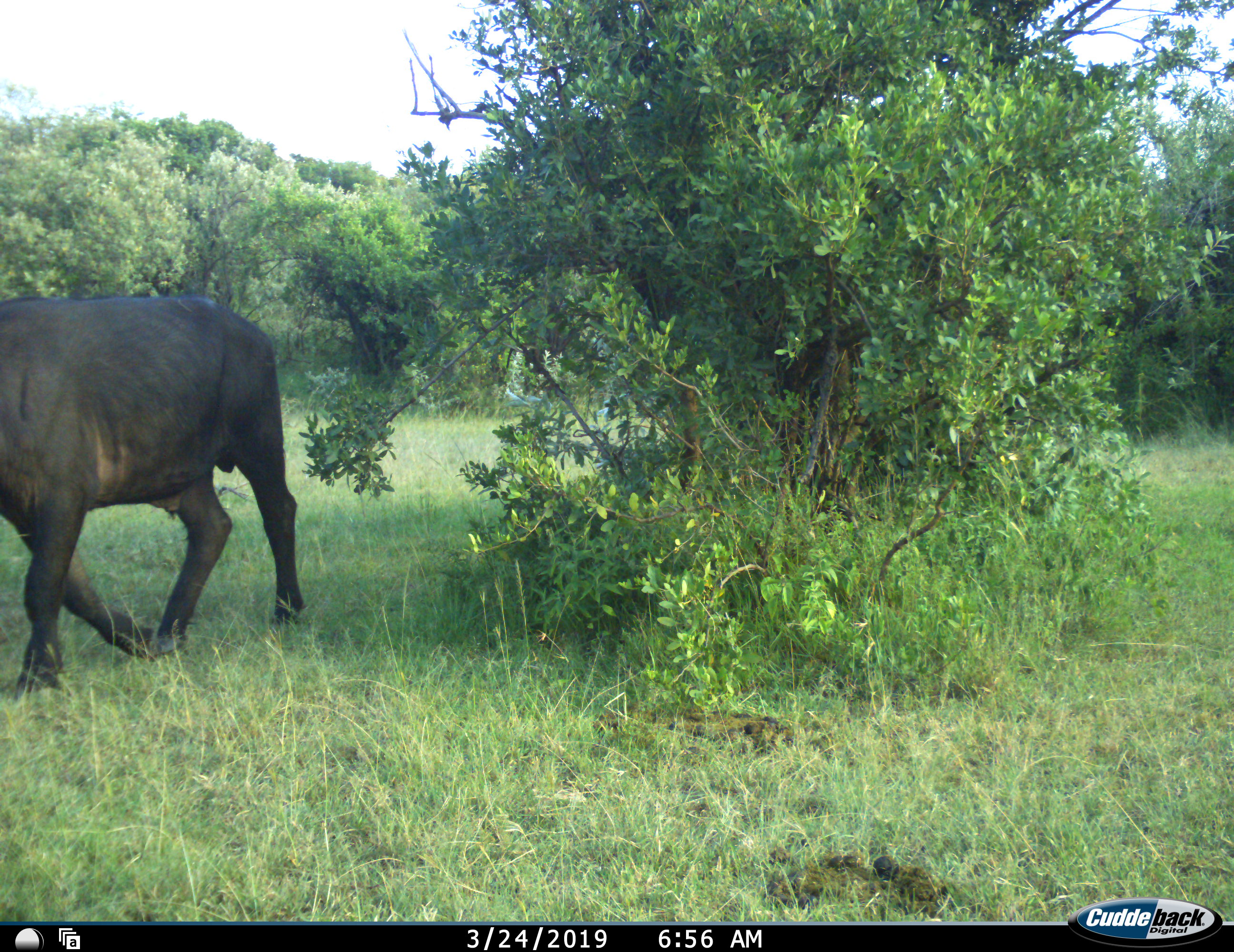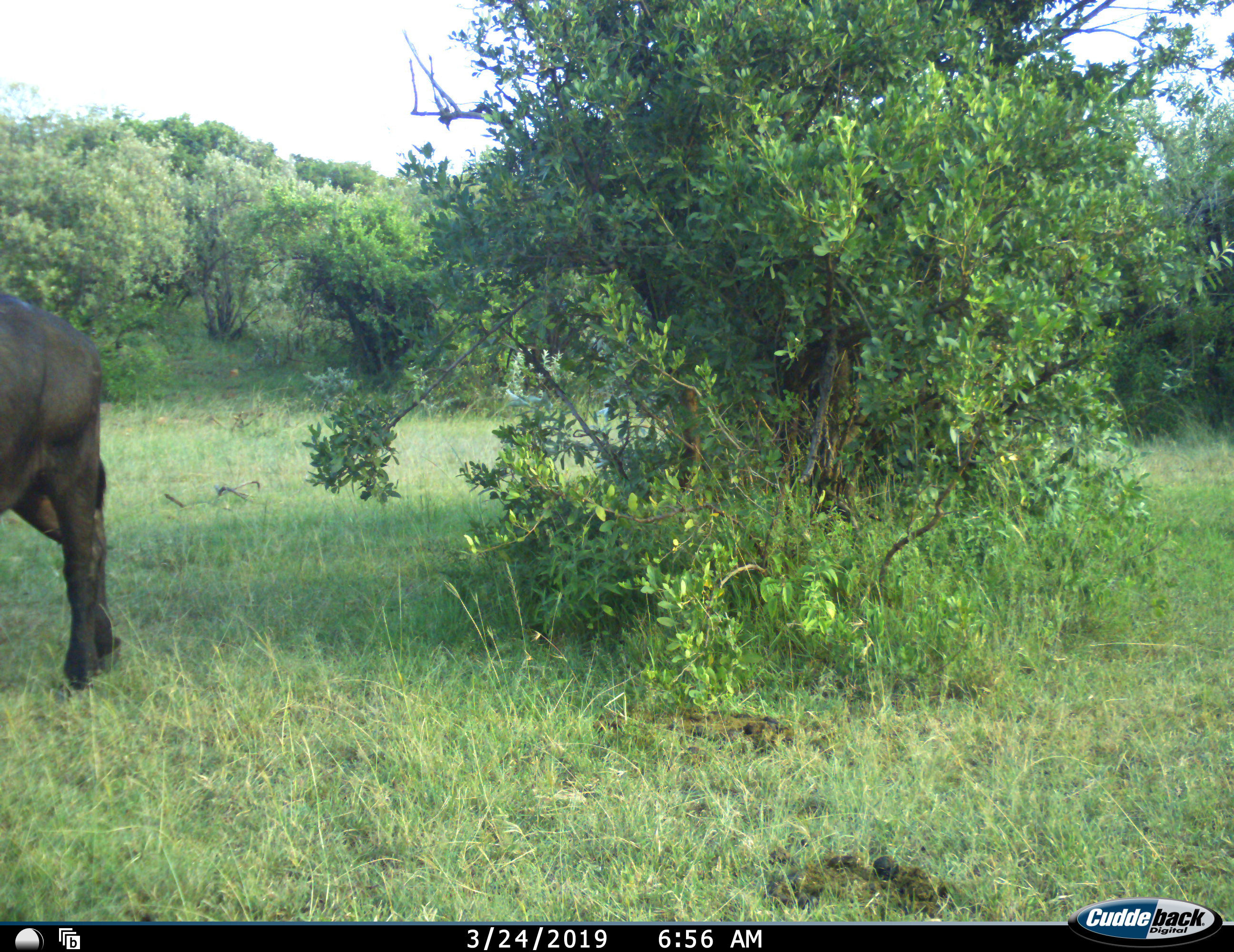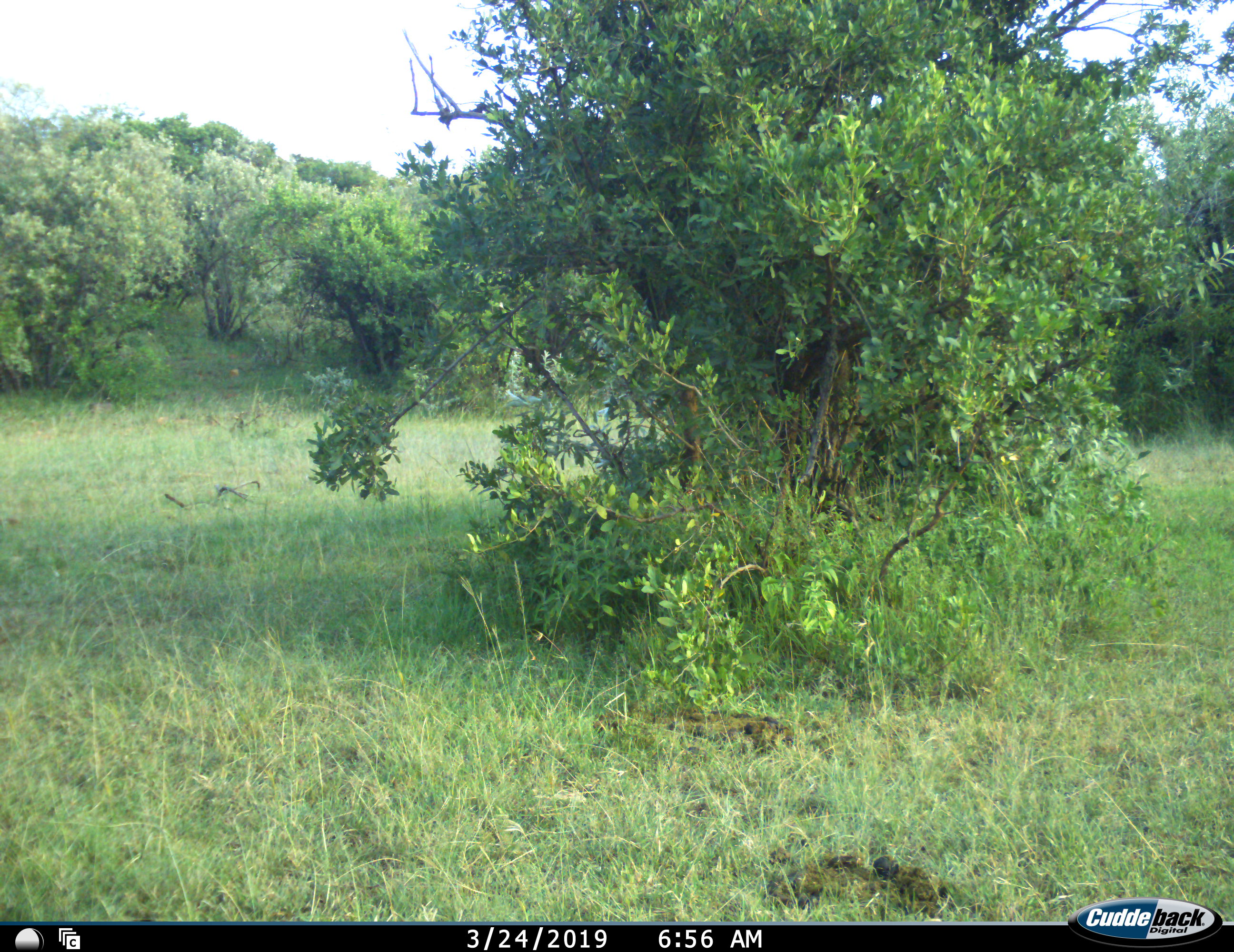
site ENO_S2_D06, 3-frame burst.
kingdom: Animalia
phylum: Chordata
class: Mammalia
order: Artiodactyla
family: Bovidae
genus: Syncerus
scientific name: Syncerus caffer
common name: african buffalo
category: buffalo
Buffalo (african buffalo) (Syncerus caffer), count 1. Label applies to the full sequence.